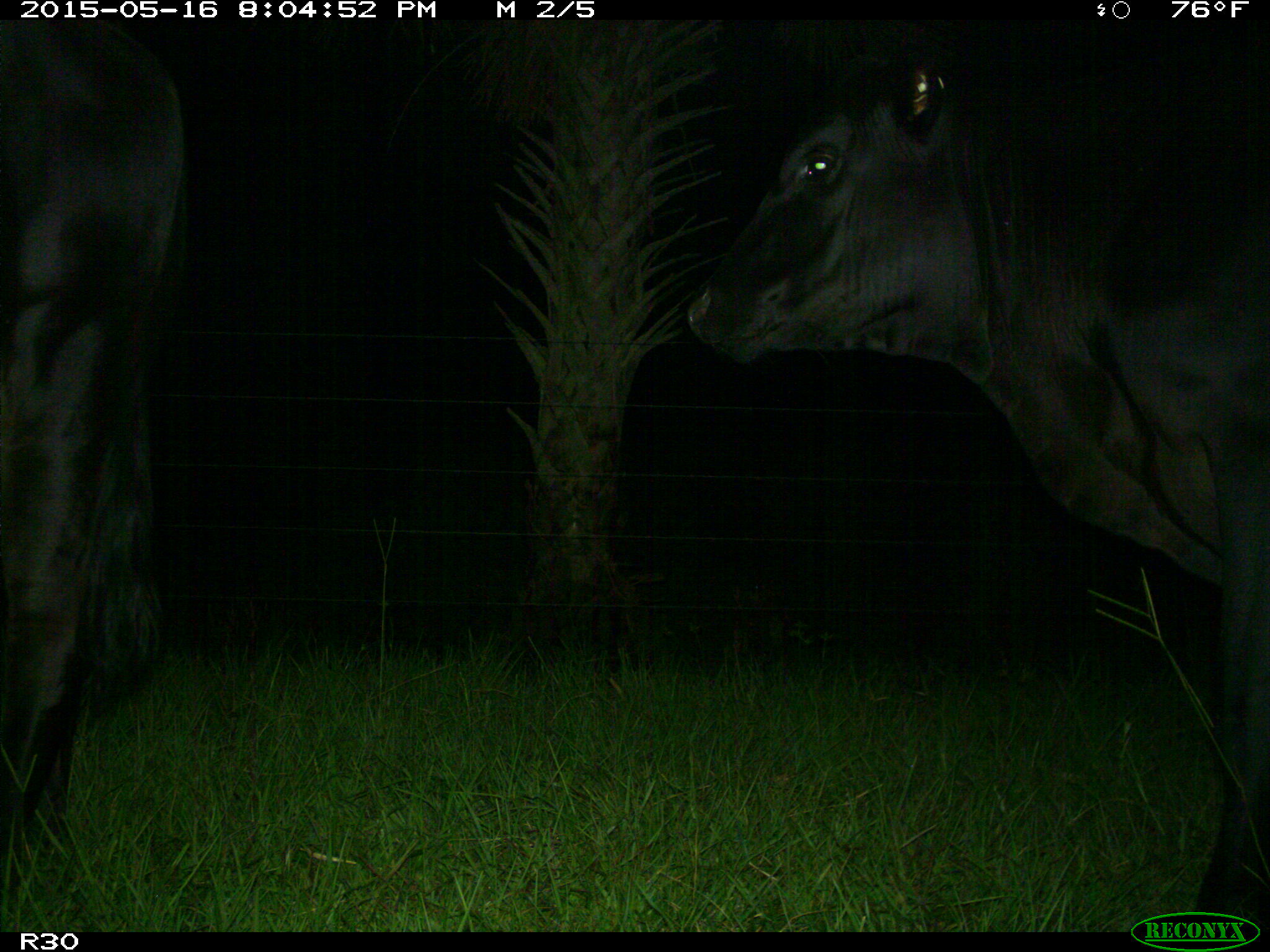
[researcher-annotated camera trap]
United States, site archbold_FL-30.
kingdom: Animalia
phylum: Chordata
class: Mammalia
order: Artiodactyla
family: Bovidae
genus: Bos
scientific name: Bos taurus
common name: domestic cow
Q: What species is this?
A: Bos taurus (domestic cow).